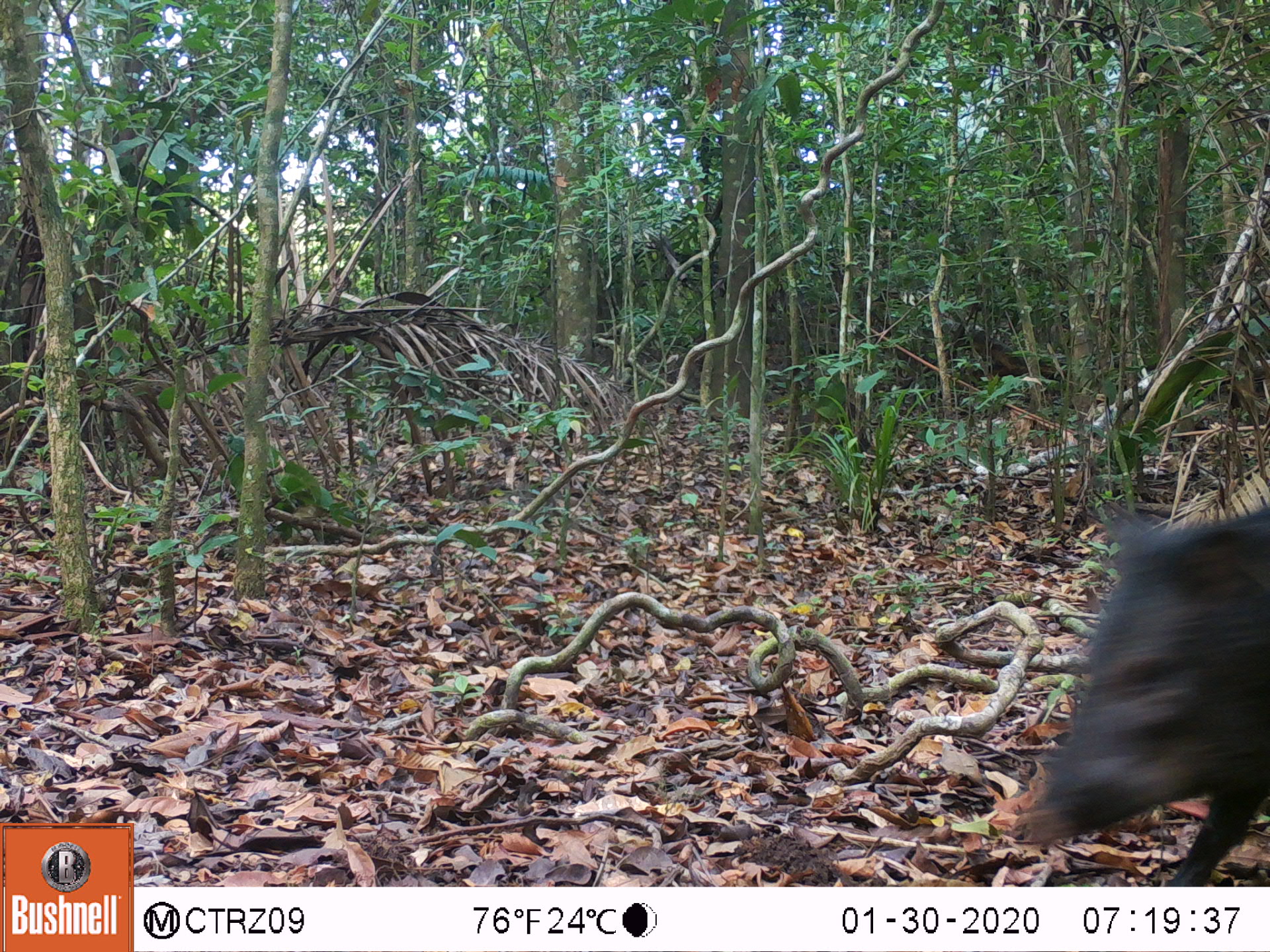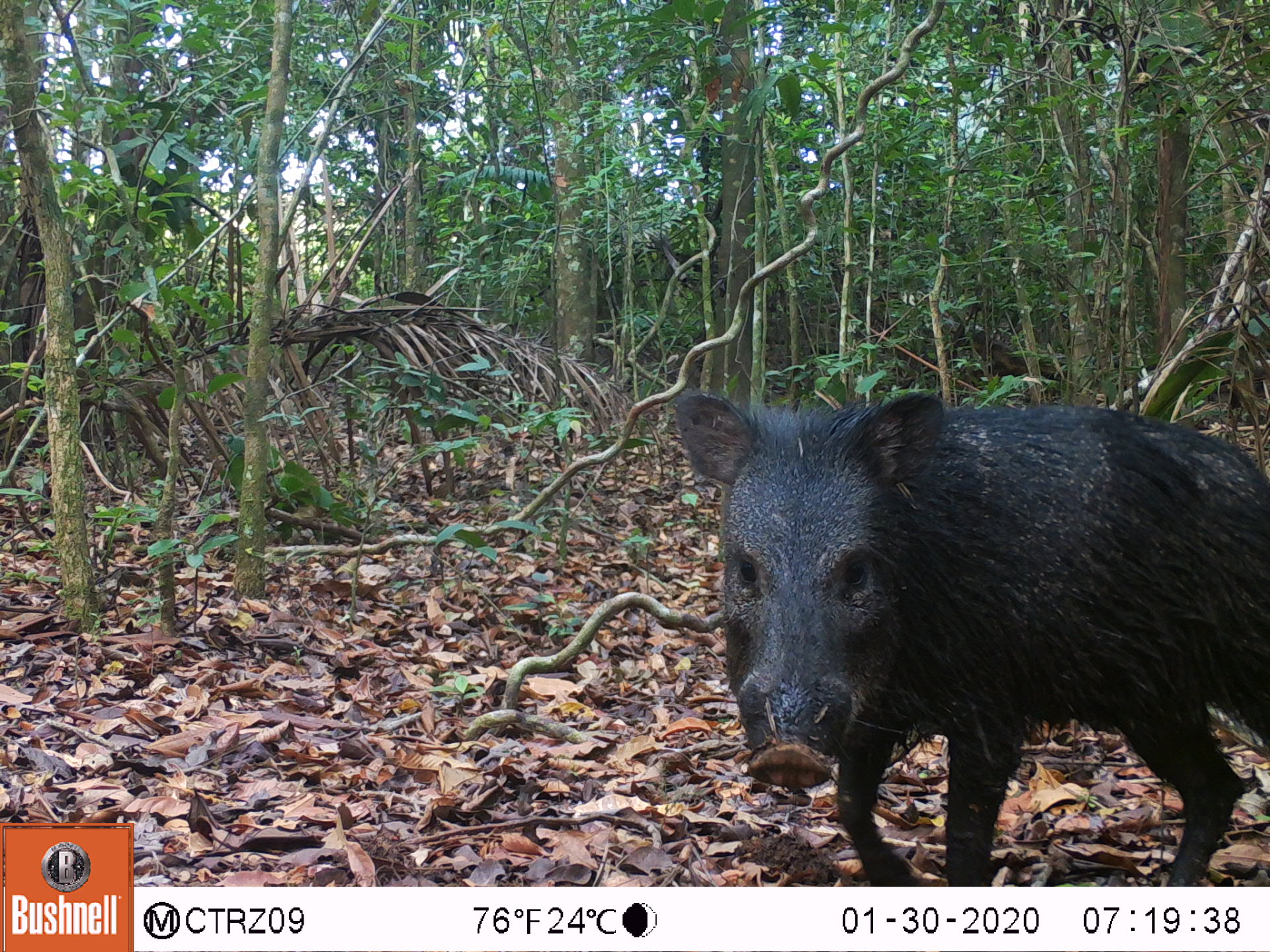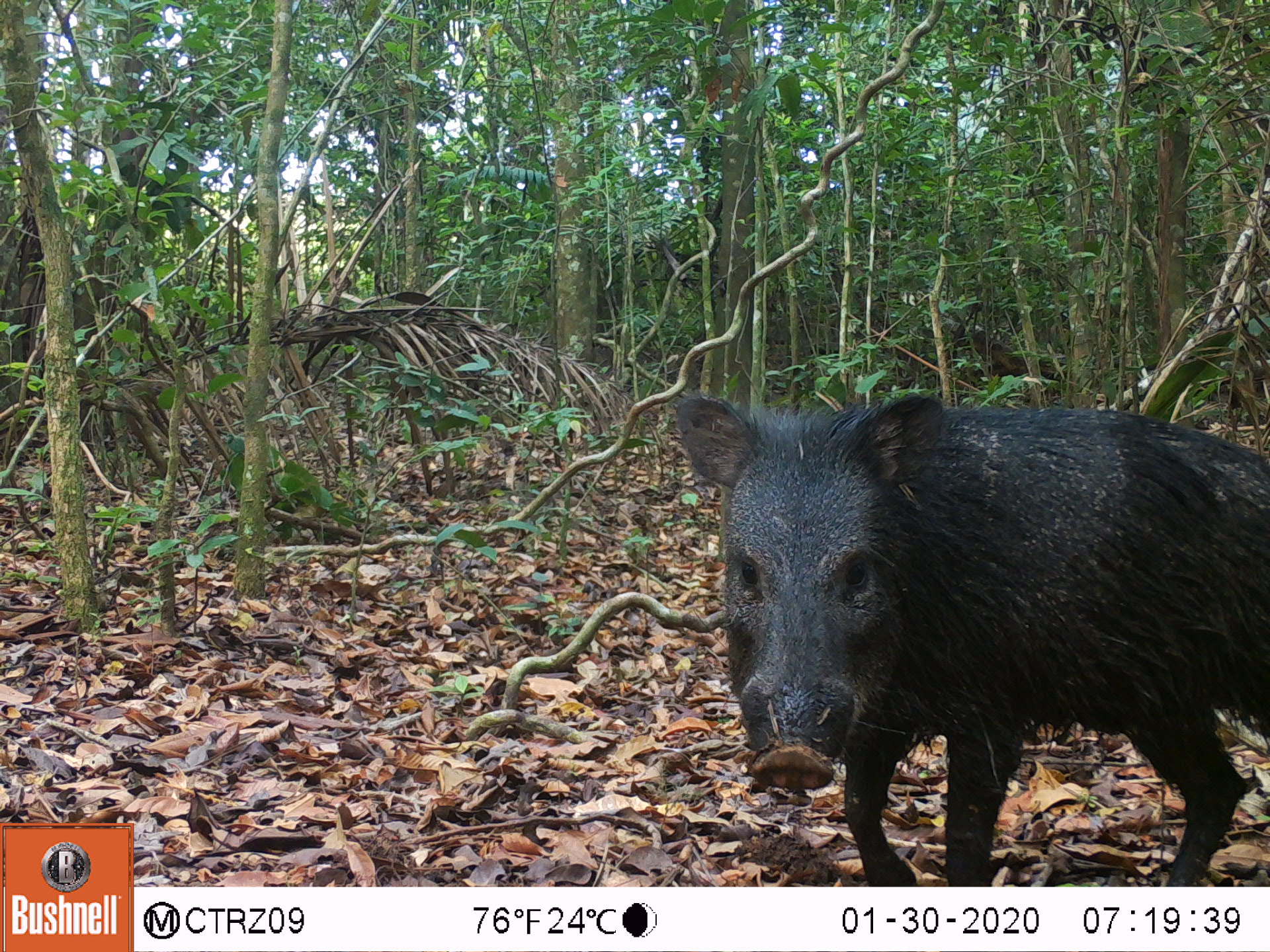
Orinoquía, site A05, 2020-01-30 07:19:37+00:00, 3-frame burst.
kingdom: Animalia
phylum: Chordata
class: Mammalia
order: Artiodactyla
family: Tayassuidae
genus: Pecari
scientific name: Pecari tajacu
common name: collared peccary